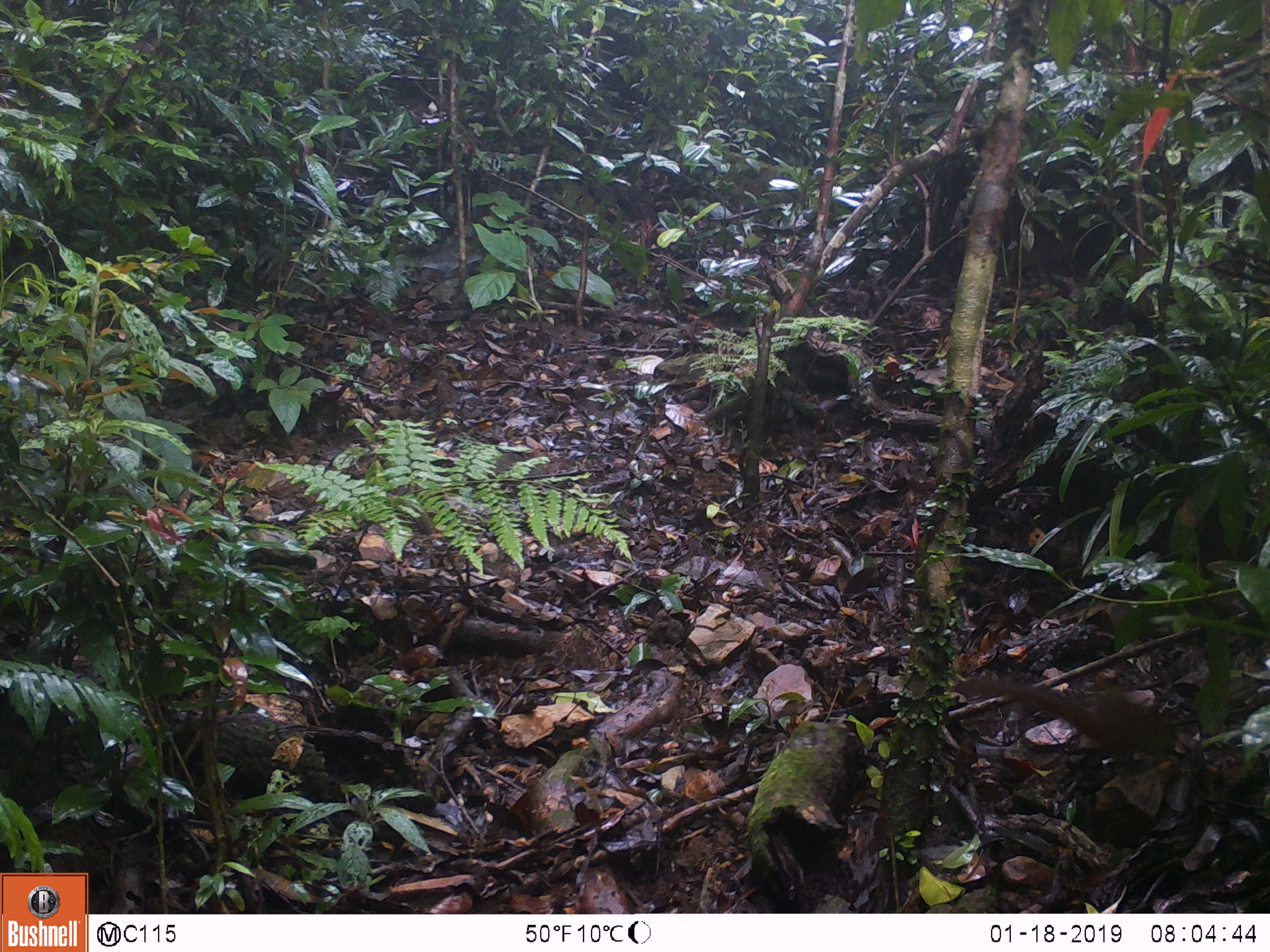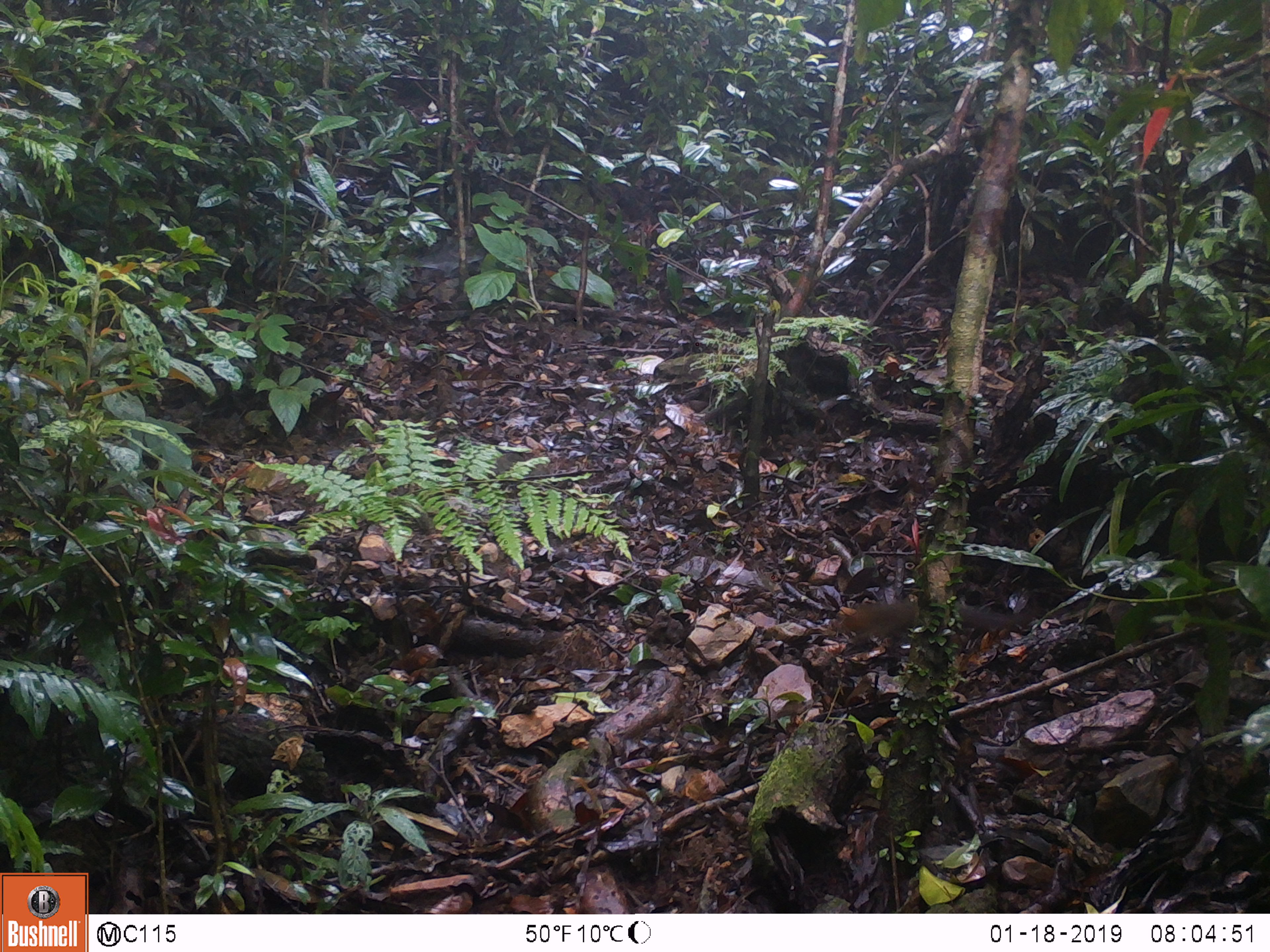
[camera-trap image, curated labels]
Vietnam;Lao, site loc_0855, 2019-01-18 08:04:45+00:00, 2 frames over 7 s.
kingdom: Animalia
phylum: Chordata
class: Mammalia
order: Rodentia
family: Sciuridae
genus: Dremomys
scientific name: Dremomys rufigenis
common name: red-cheeked squirrel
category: red cheeked squirrel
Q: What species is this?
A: Red cheeked squirrel (red-cheeked squirrel) (Dremomys rufigenis).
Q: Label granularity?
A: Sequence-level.